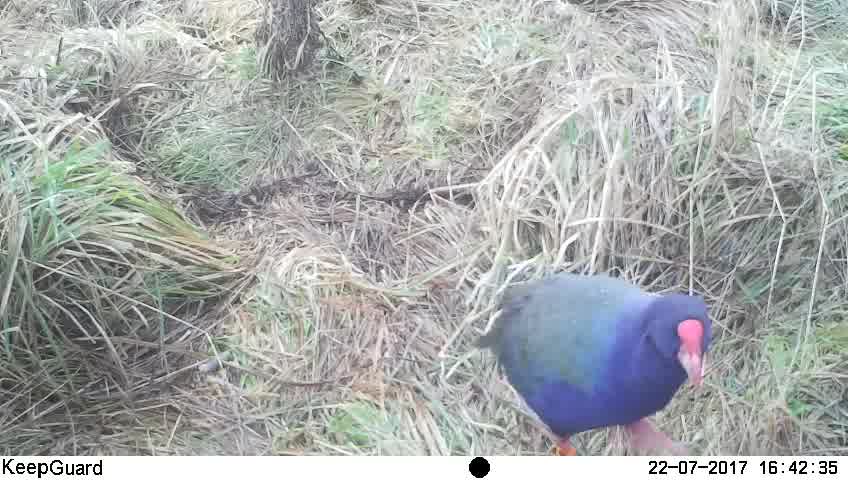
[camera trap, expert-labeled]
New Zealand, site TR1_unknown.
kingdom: Animalia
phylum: Chordata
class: Aves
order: Gruiformes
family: Rallidae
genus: Porphyrio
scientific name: Porphyrio mantelli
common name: takahe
Takahe (Porphyrio mantelli).